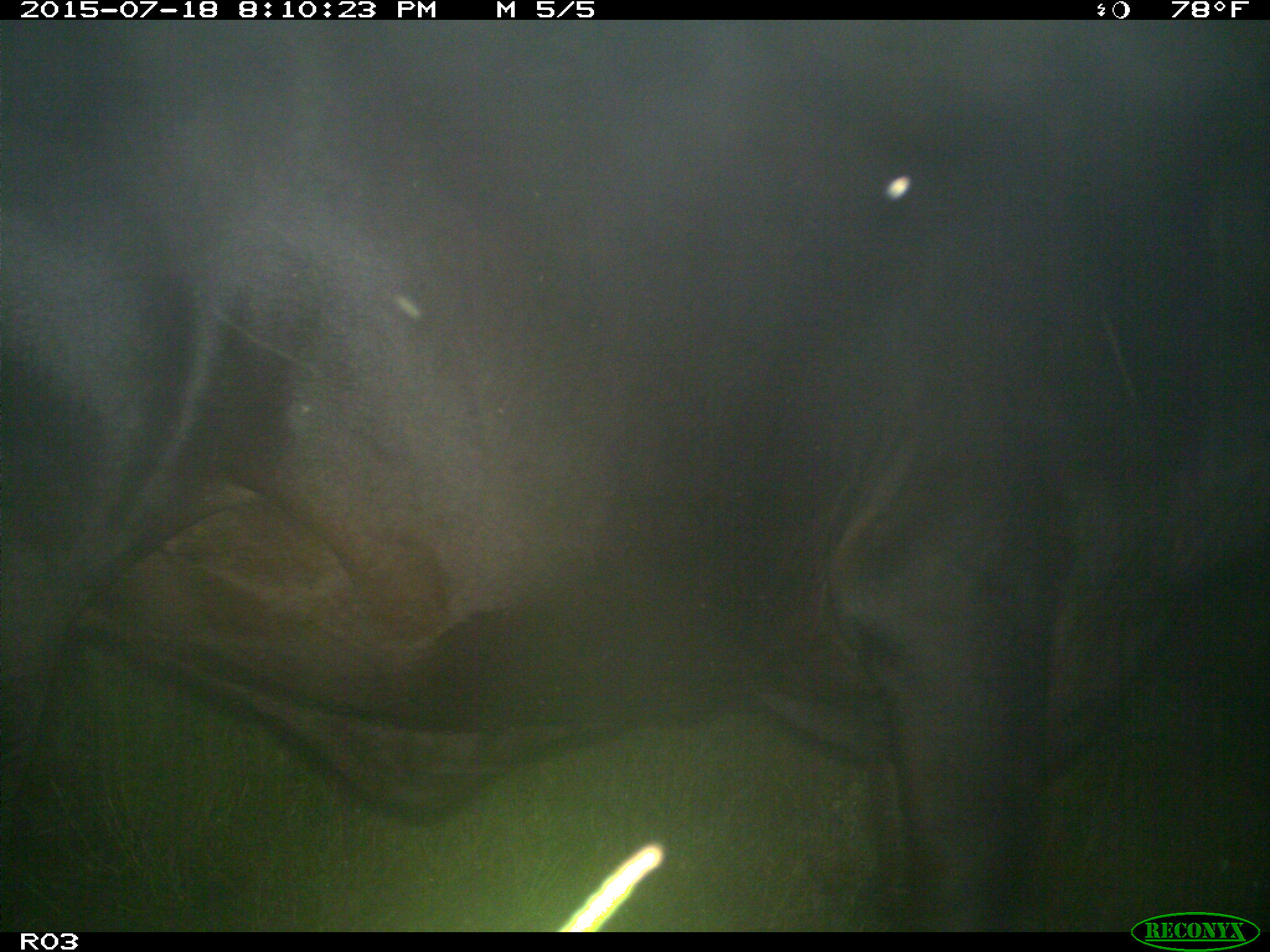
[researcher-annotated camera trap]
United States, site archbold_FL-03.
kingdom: Animalia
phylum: Chordata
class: Mammalia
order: Artiodactyla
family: Bovidae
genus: Bos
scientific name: Bos taurus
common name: domestic cow